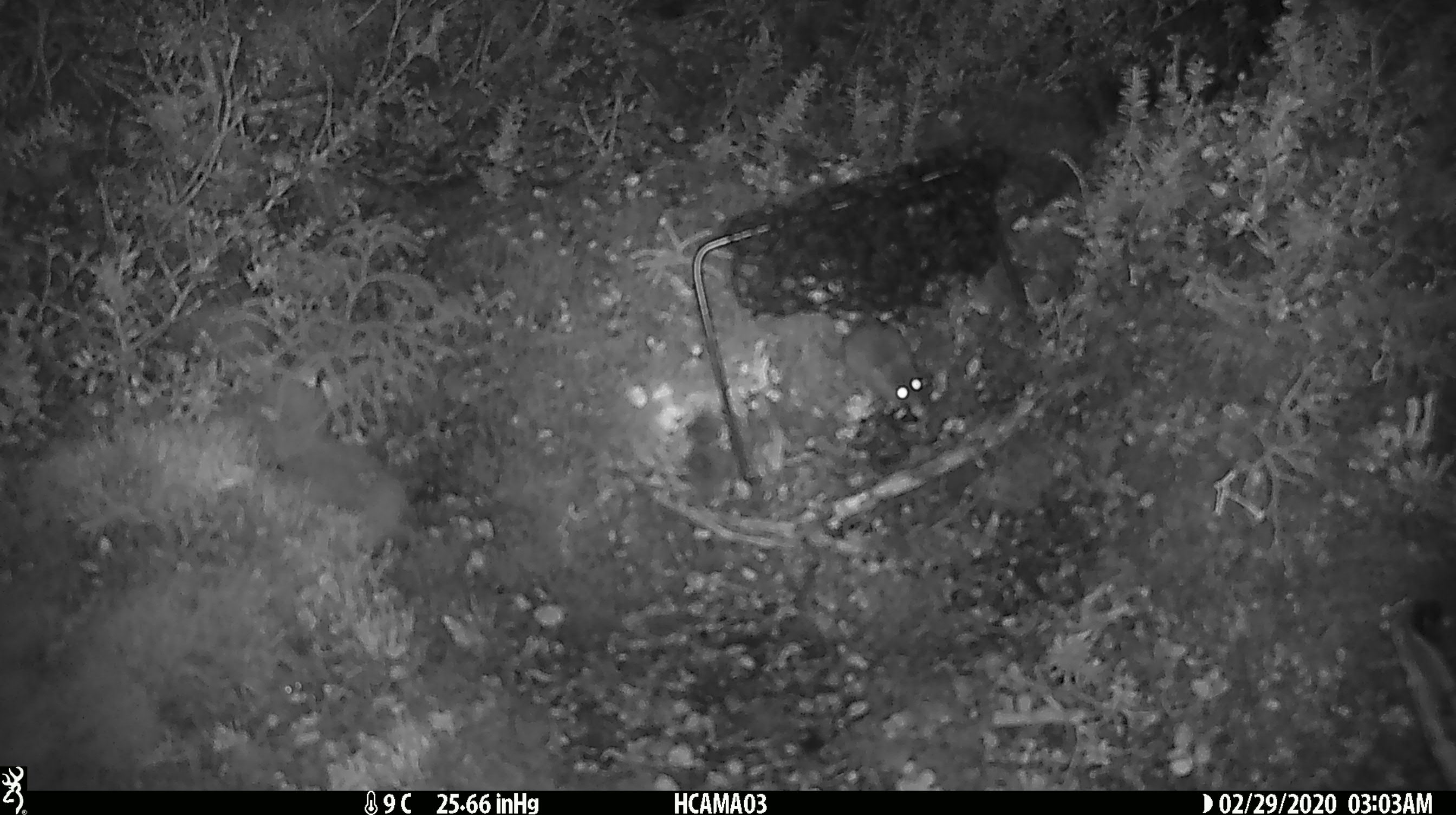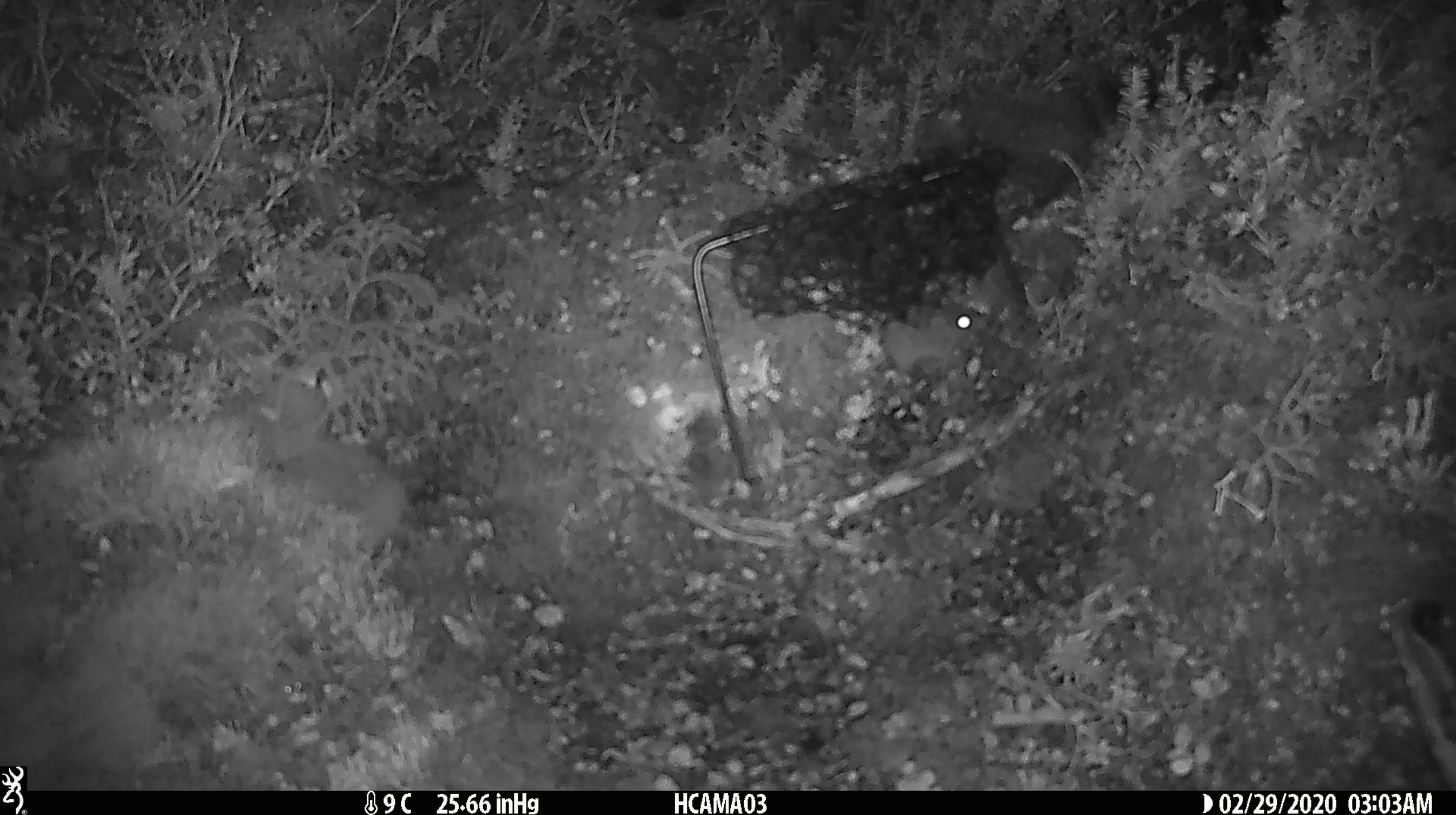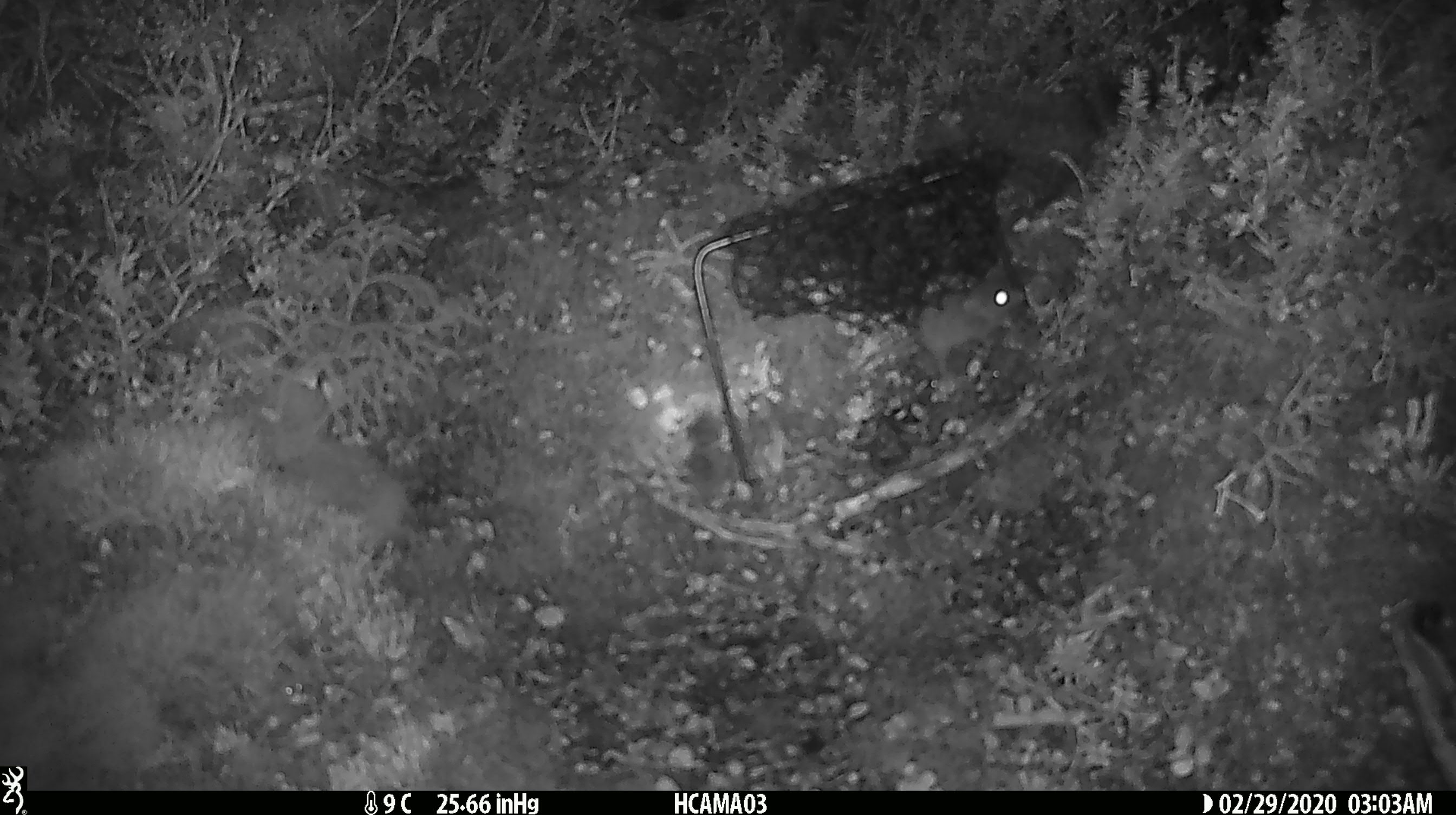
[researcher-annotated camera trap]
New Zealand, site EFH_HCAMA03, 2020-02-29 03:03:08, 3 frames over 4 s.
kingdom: Animalia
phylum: Chordata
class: Mammalia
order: Rodentia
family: Muridae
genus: Mus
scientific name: Mus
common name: mouse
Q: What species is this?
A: Mouse (Mus).